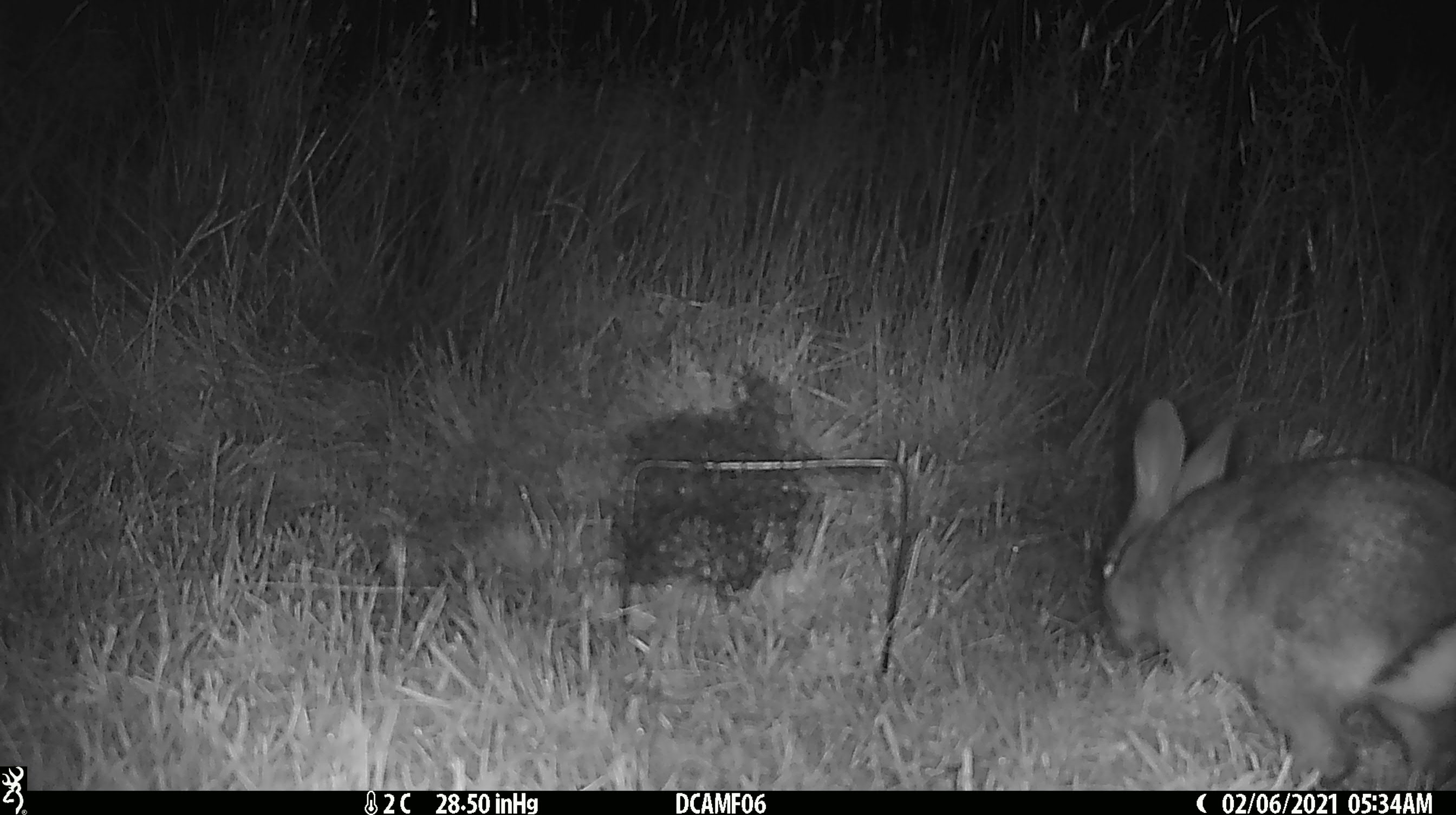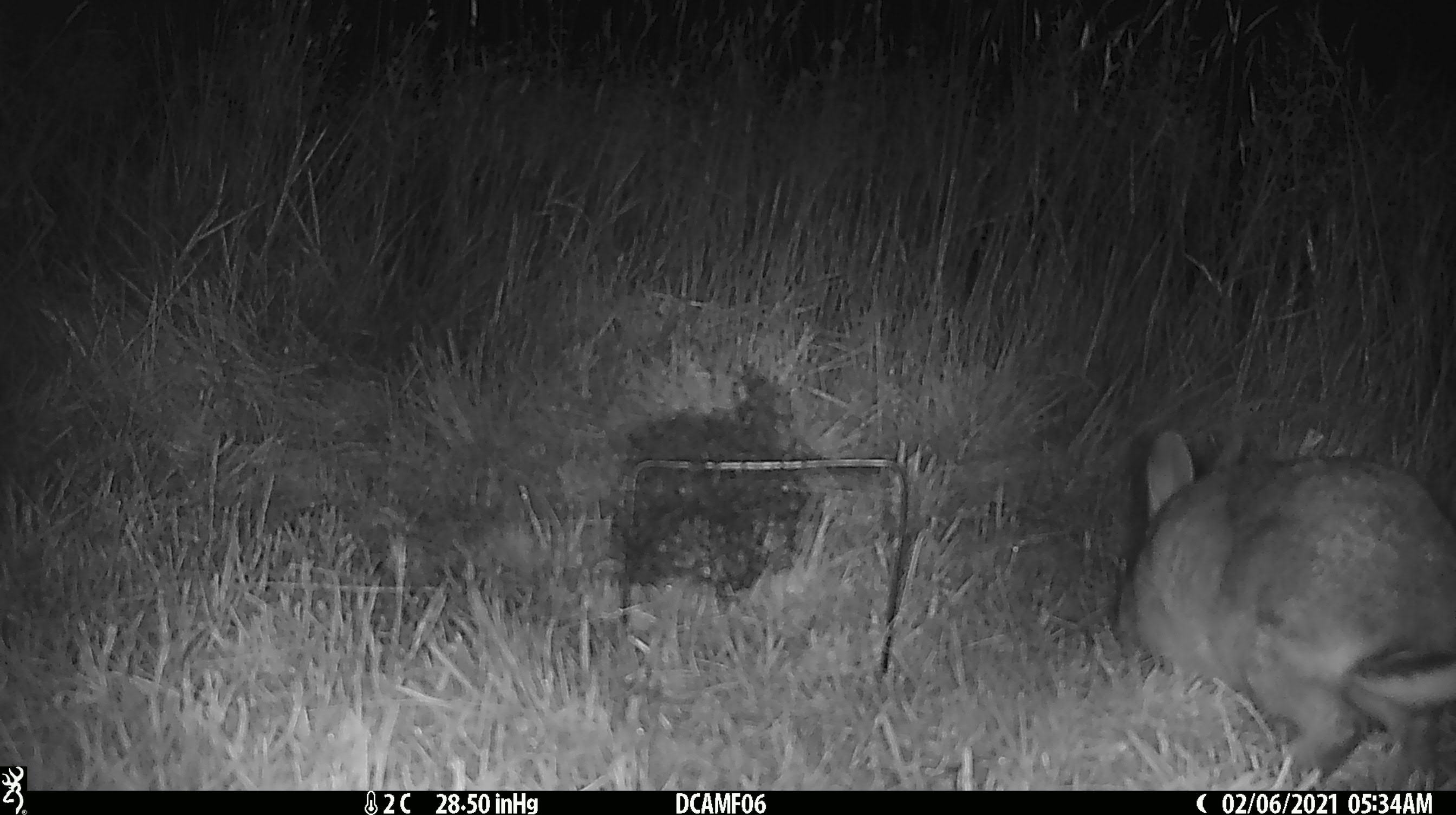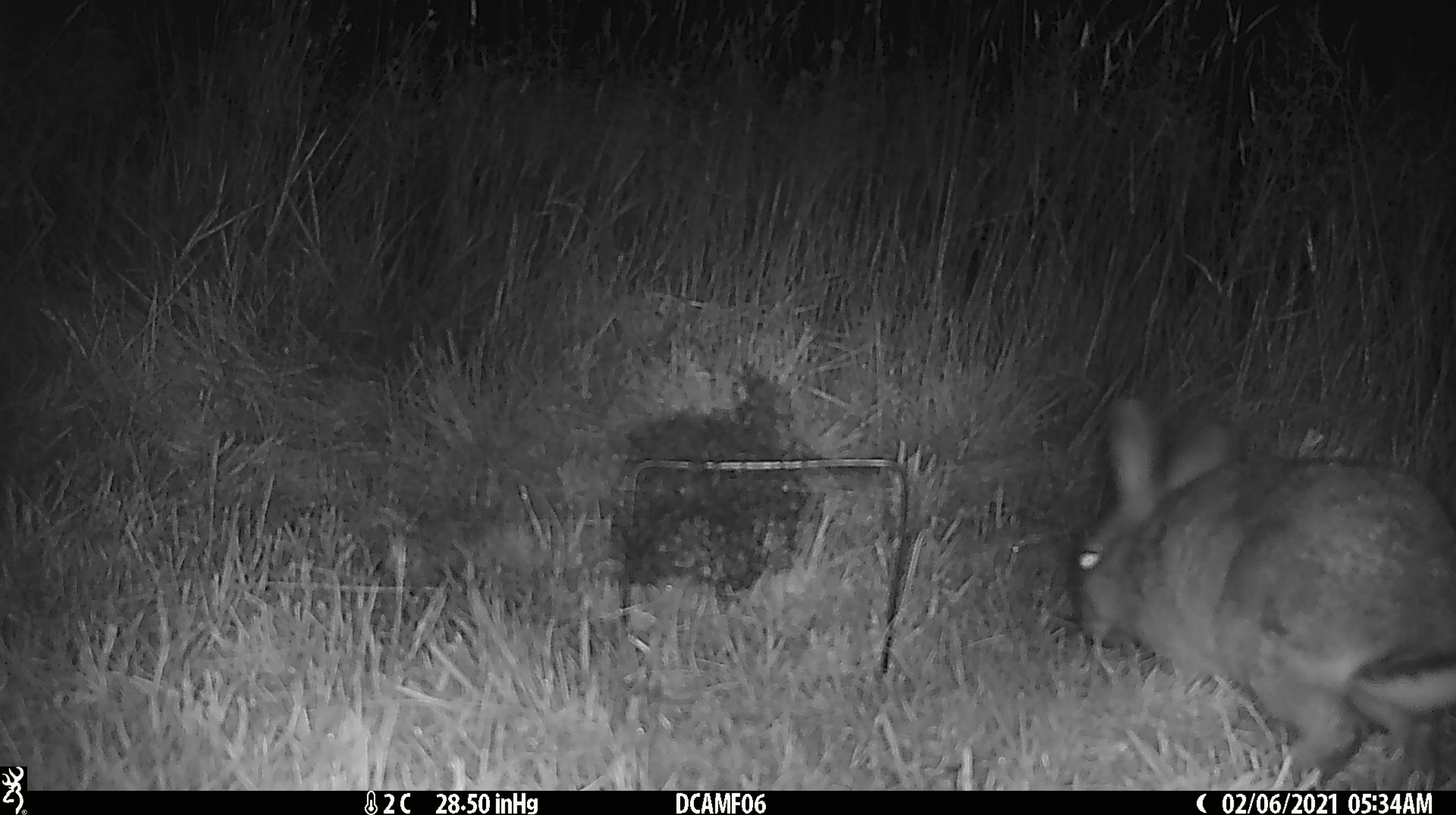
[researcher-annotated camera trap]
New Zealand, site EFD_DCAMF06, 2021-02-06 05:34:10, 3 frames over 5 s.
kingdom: Animalia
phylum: Chordata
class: Mammalia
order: Lagomorpha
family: Leporidae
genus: Oryctolagus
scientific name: Oryctolagus cuniculus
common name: european rabbit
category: rabbit